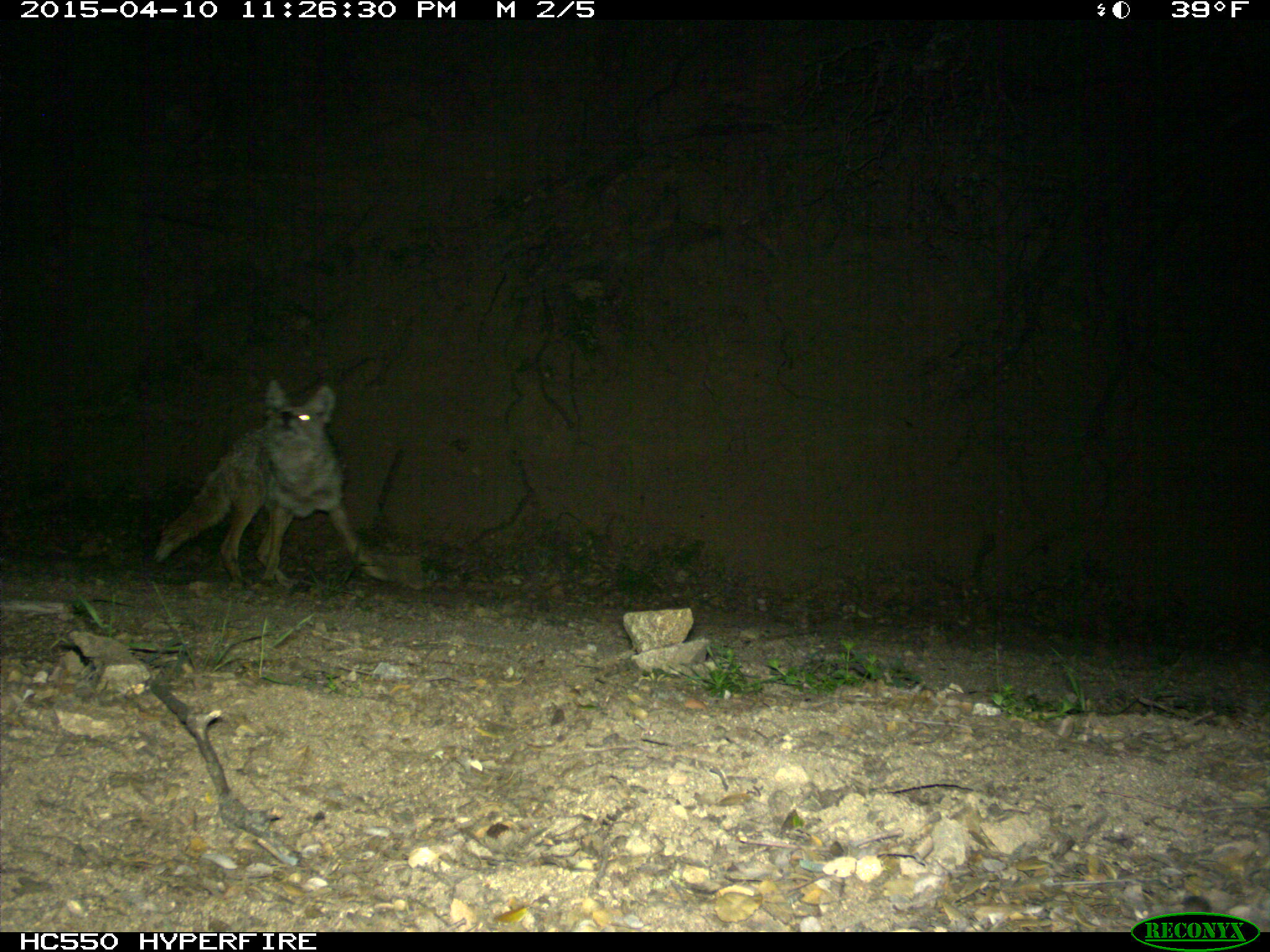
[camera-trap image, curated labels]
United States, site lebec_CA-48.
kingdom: Animalia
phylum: Chordata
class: Mammalia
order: Carnivora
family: Canidae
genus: Canis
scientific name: Canis latrans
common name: coyote